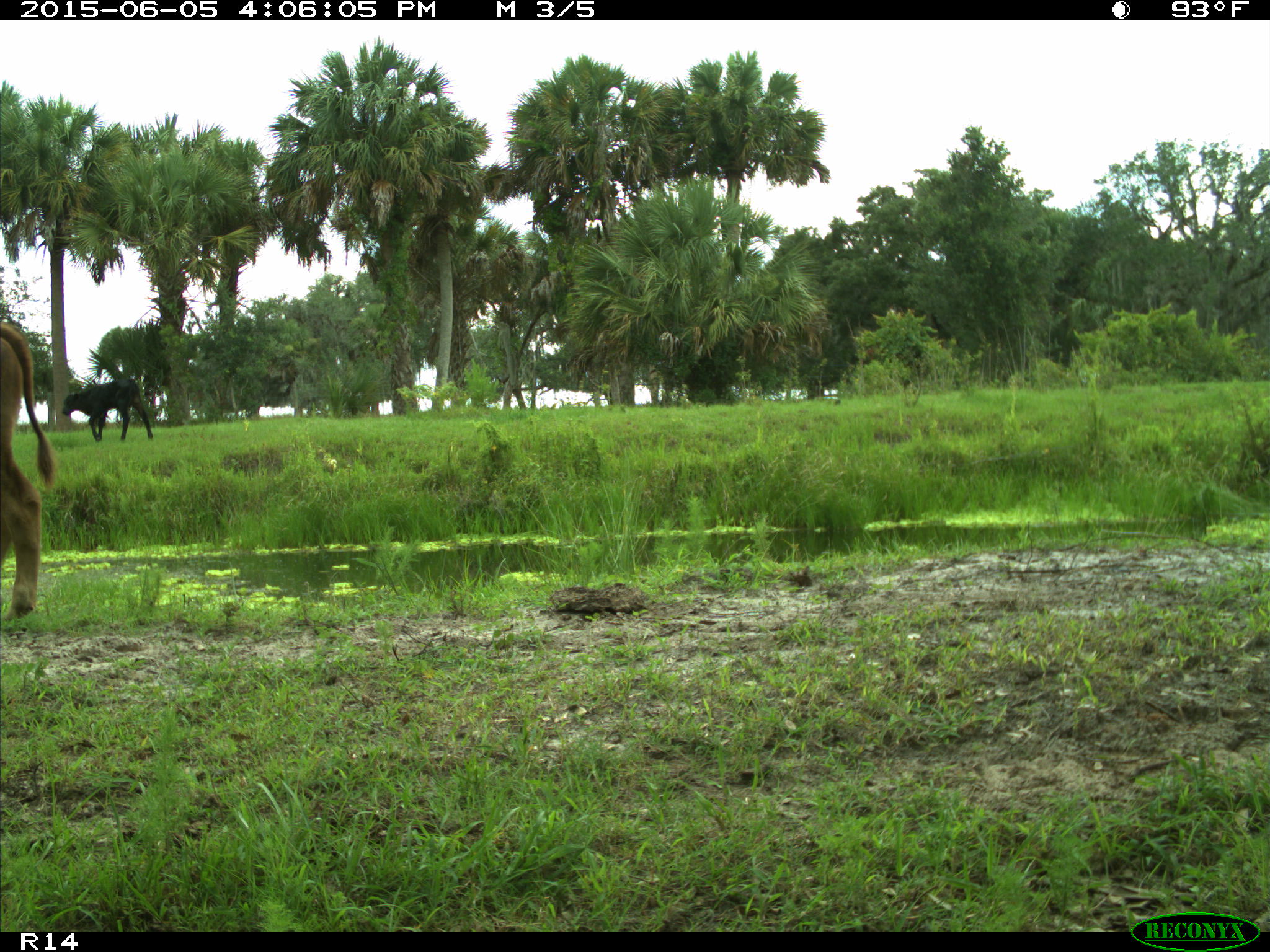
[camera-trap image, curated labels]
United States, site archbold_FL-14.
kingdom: Animalia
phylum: Chordata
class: Mammalia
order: Artiodactyla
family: Bovidae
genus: Bos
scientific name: Bos taurus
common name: domestic cow